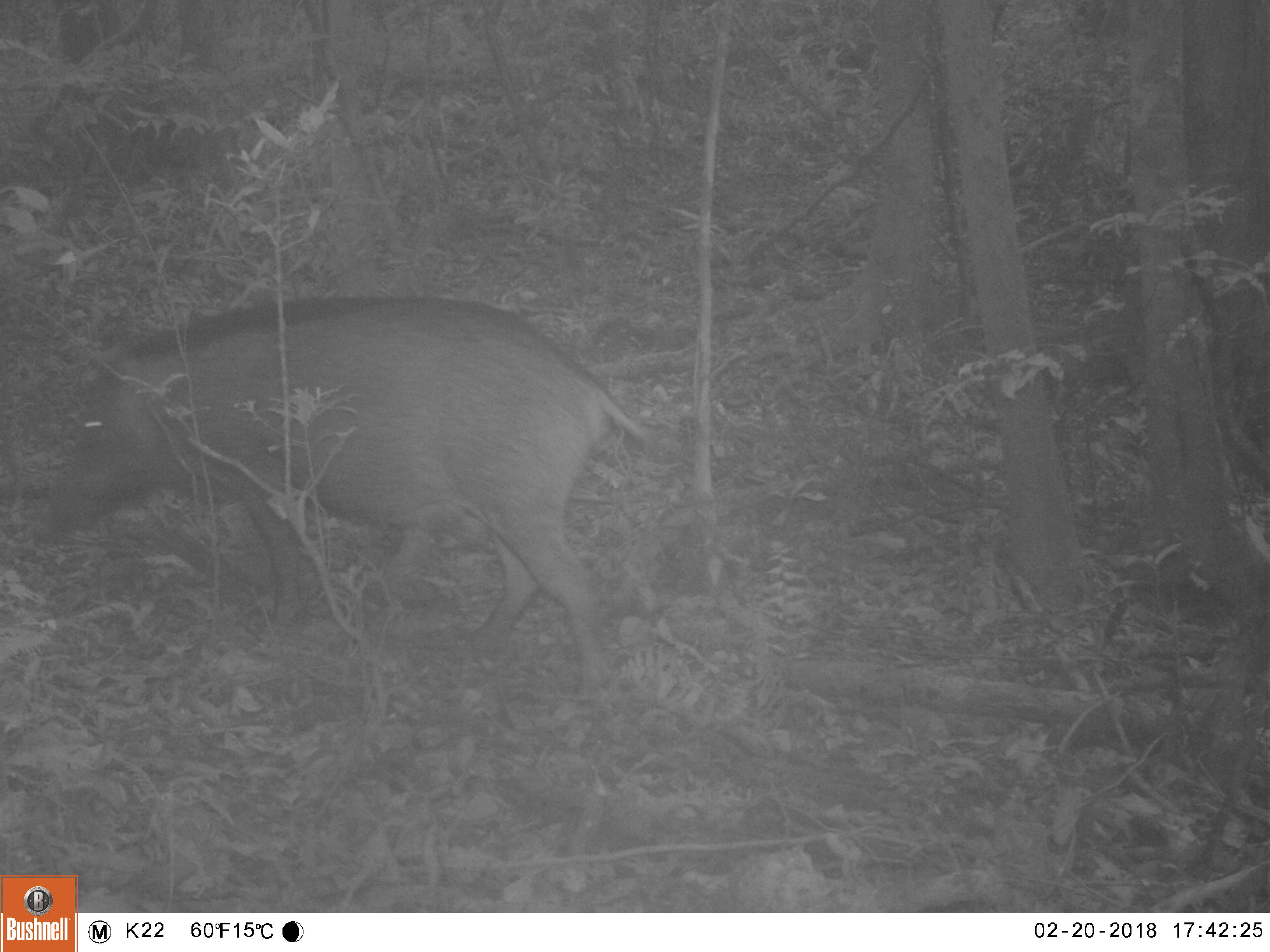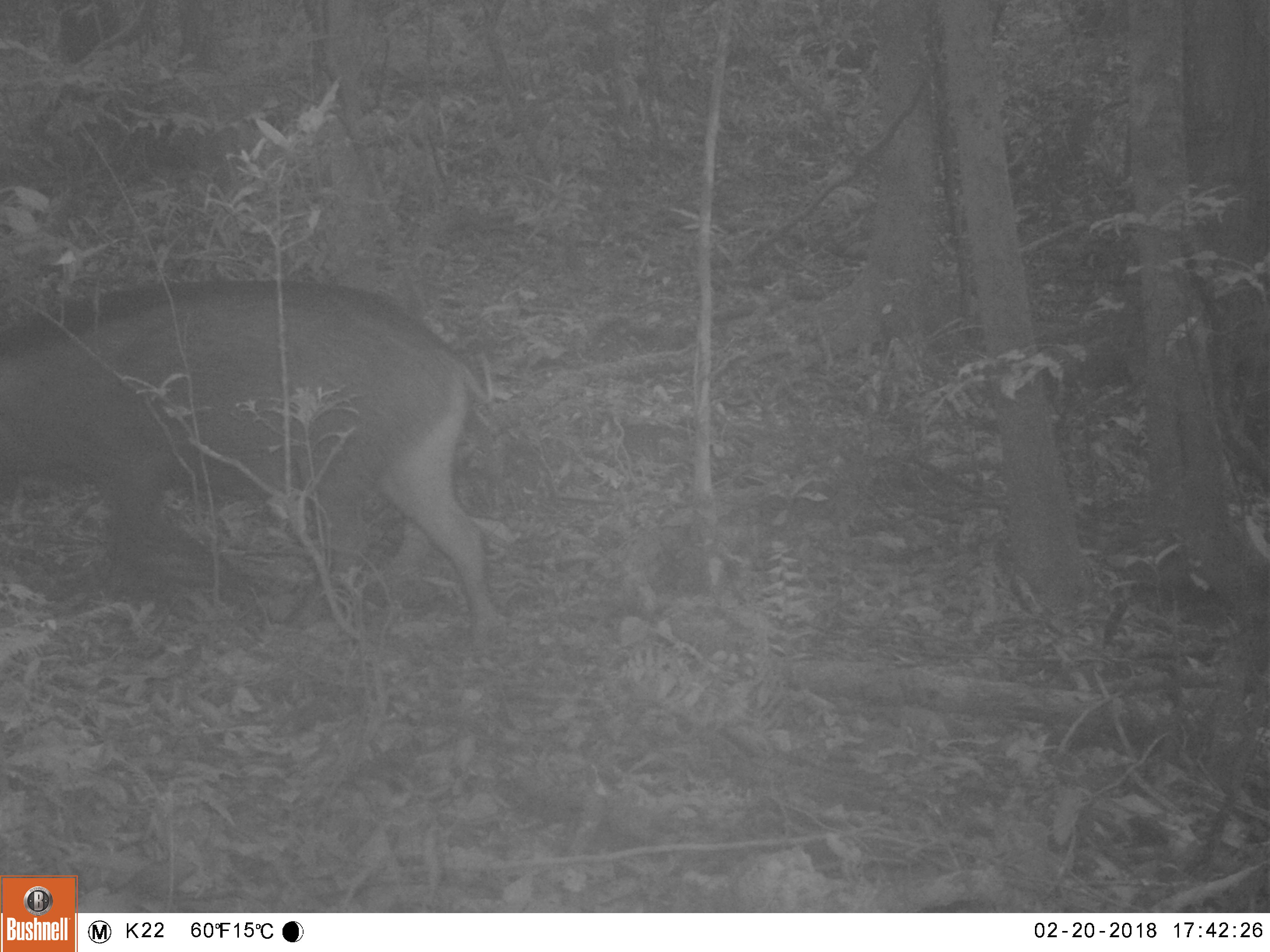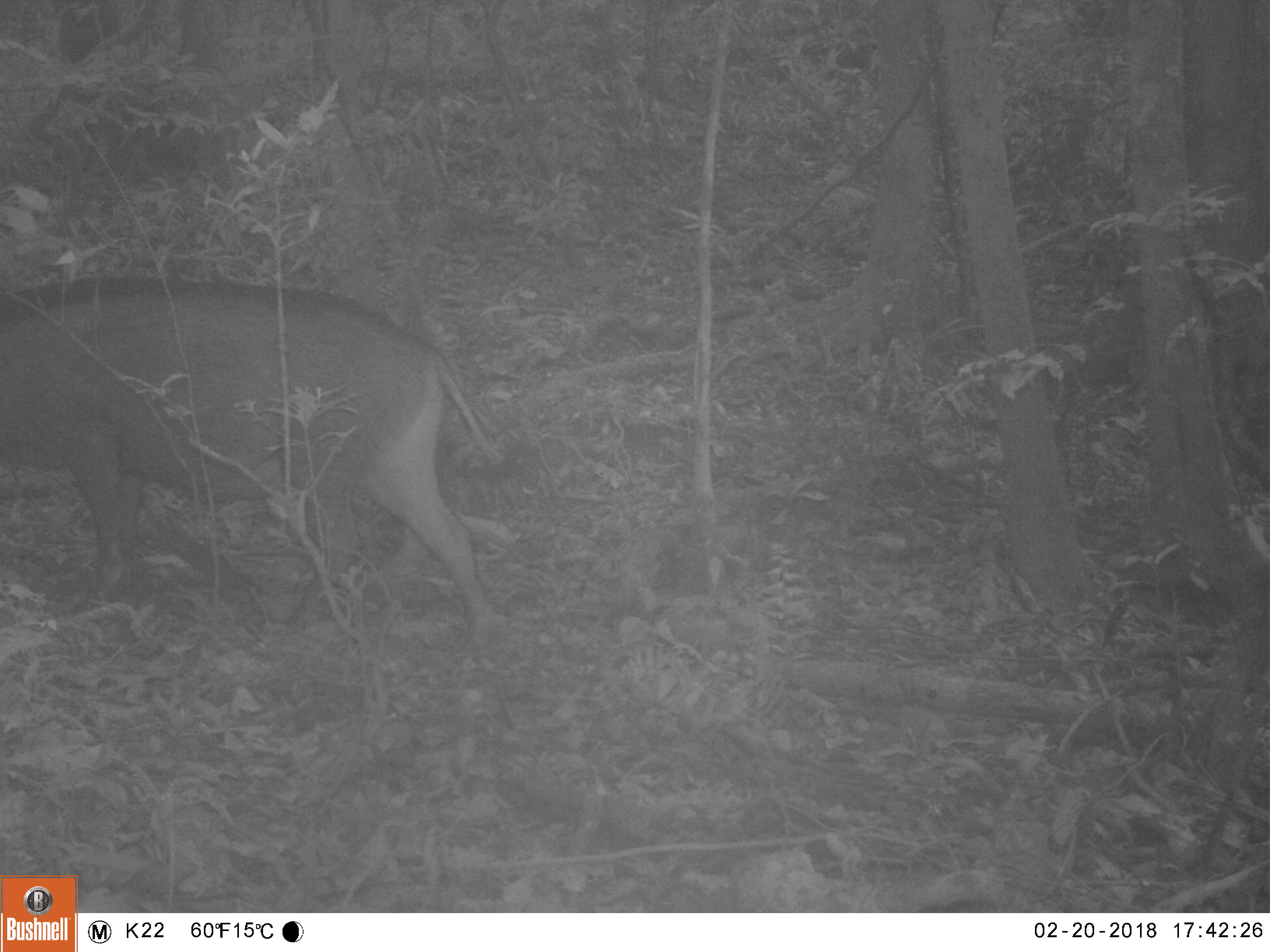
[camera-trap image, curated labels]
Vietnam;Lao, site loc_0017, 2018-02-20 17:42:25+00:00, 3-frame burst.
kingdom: Animalia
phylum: Chordata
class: Mammalia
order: Artiodactyla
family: Suidae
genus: Sus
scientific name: Sus scrofa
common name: eurasian wild pig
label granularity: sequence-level